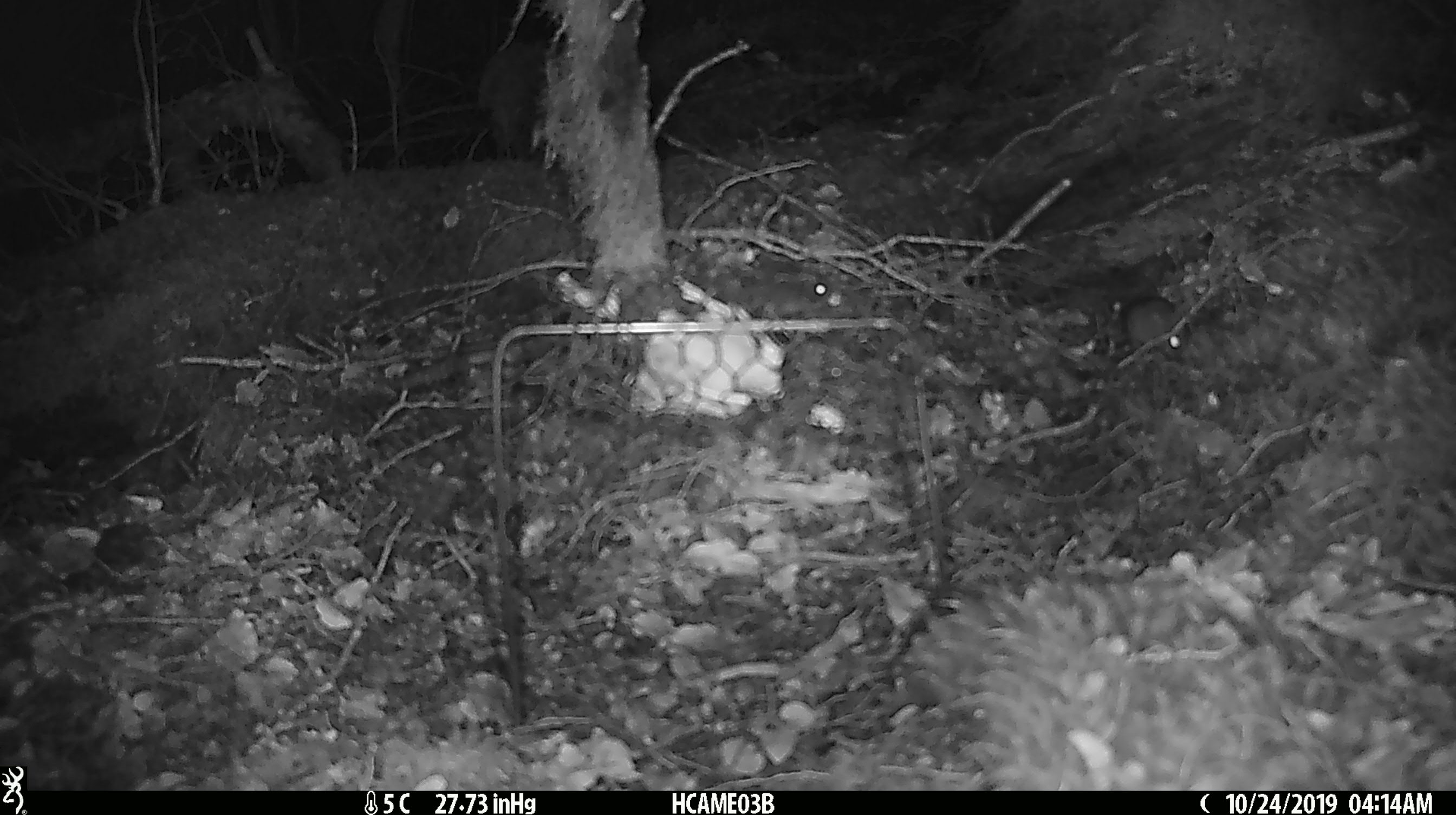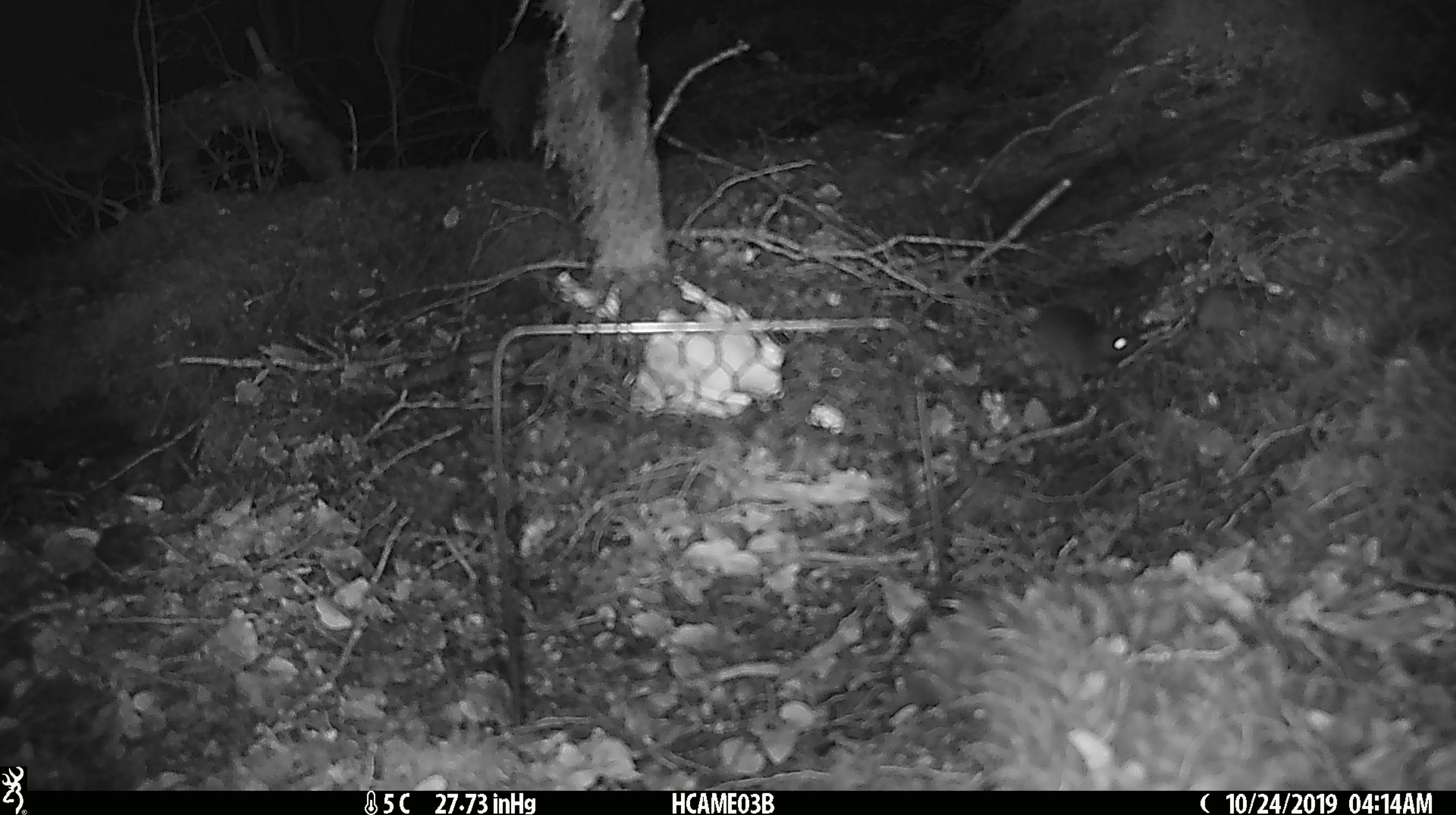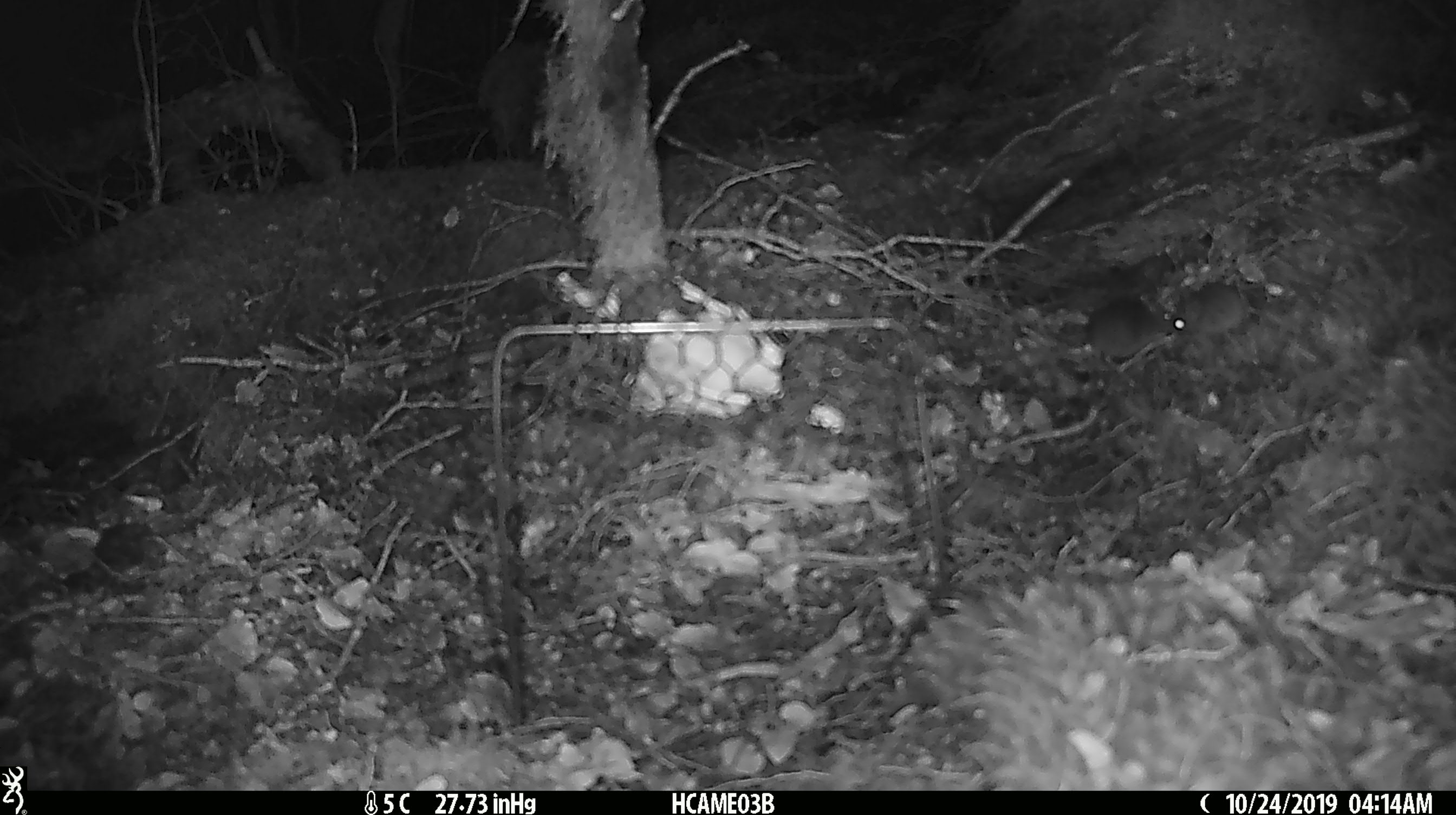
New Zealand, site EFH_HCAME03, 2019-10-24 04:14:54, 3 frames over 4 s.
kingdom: Animalia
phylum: Chordata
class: Mammalia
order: Rodentia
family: Muridae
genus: Mus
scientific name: Mus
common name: mouse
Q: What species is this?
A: Mouse (Mus).